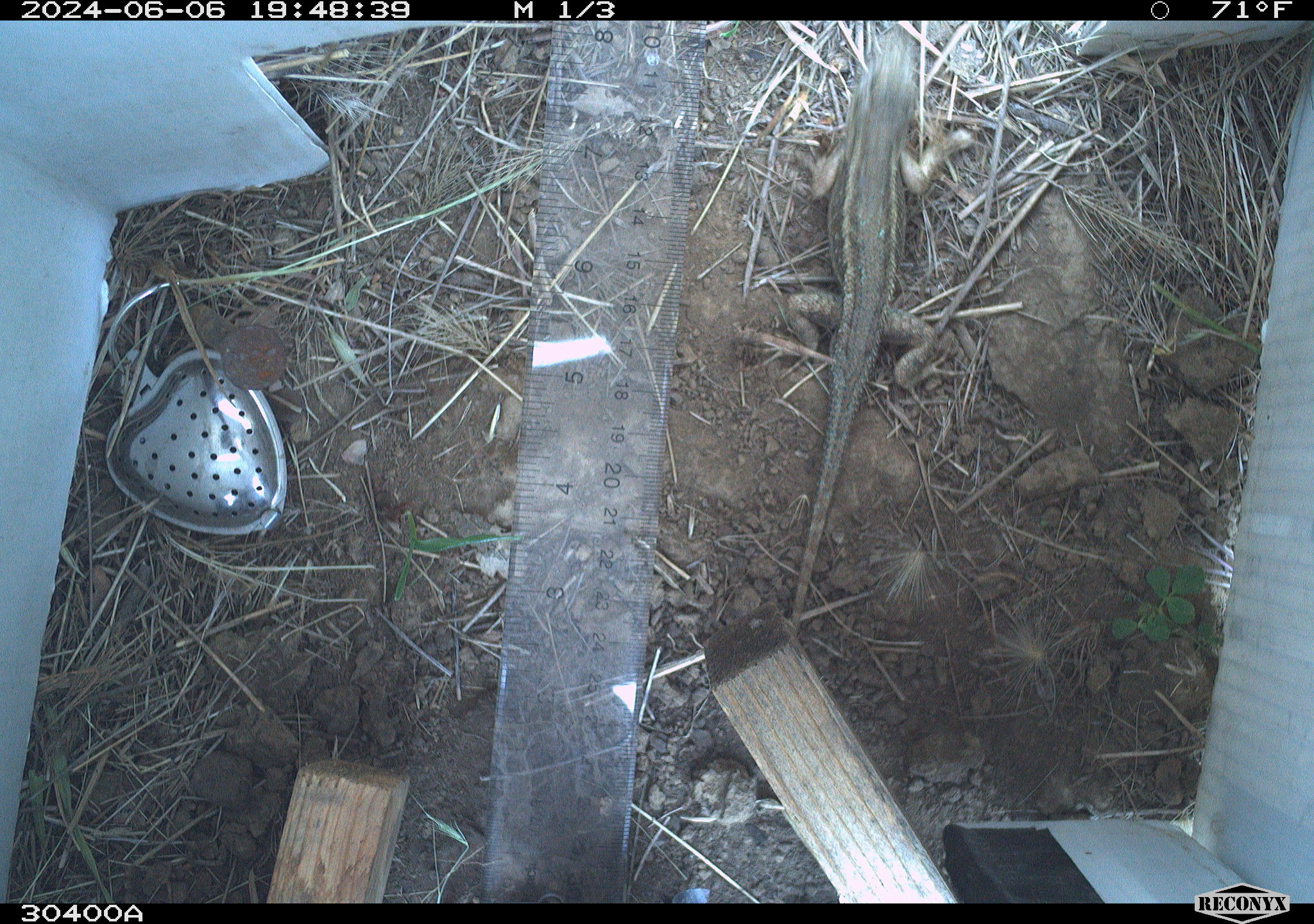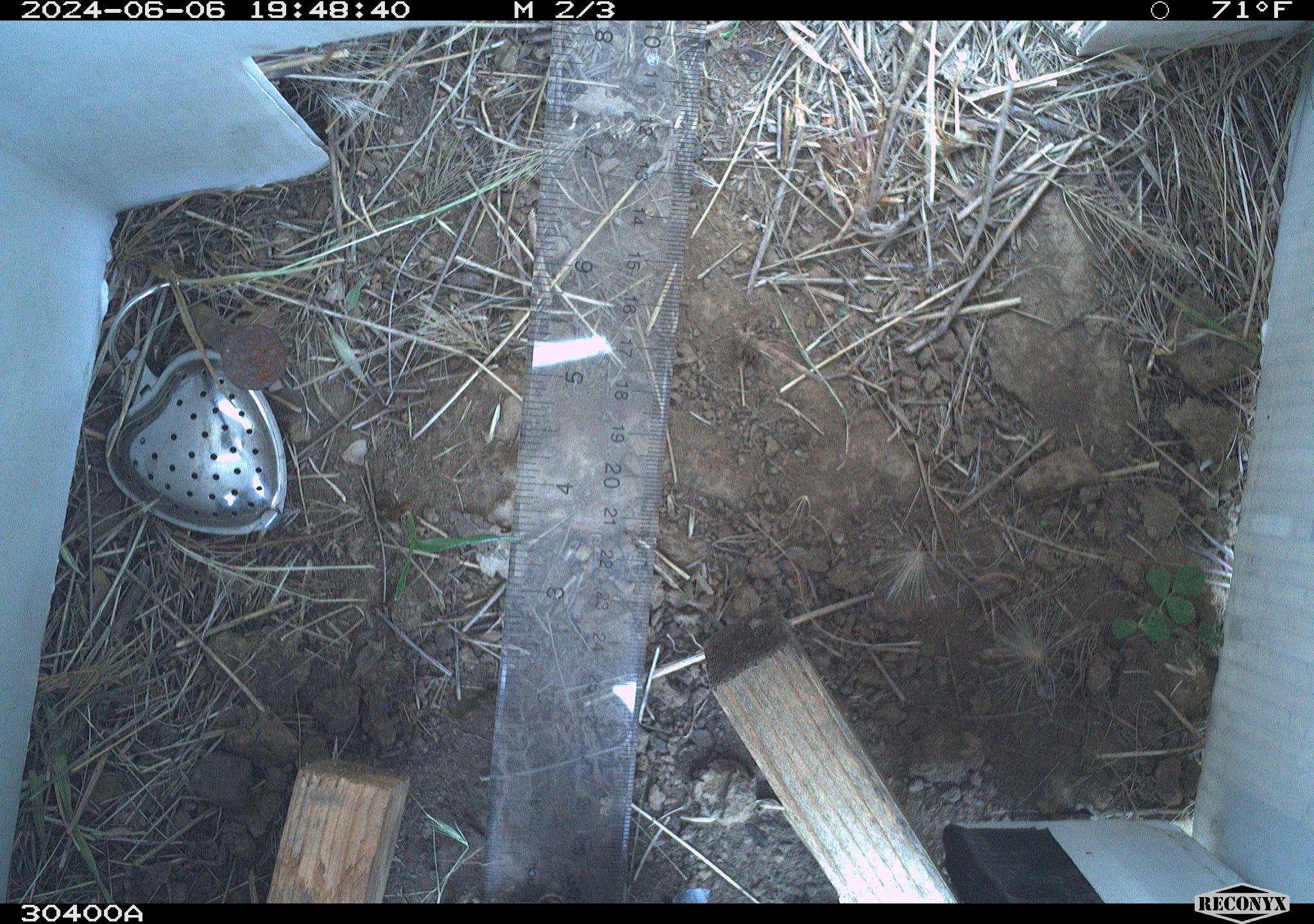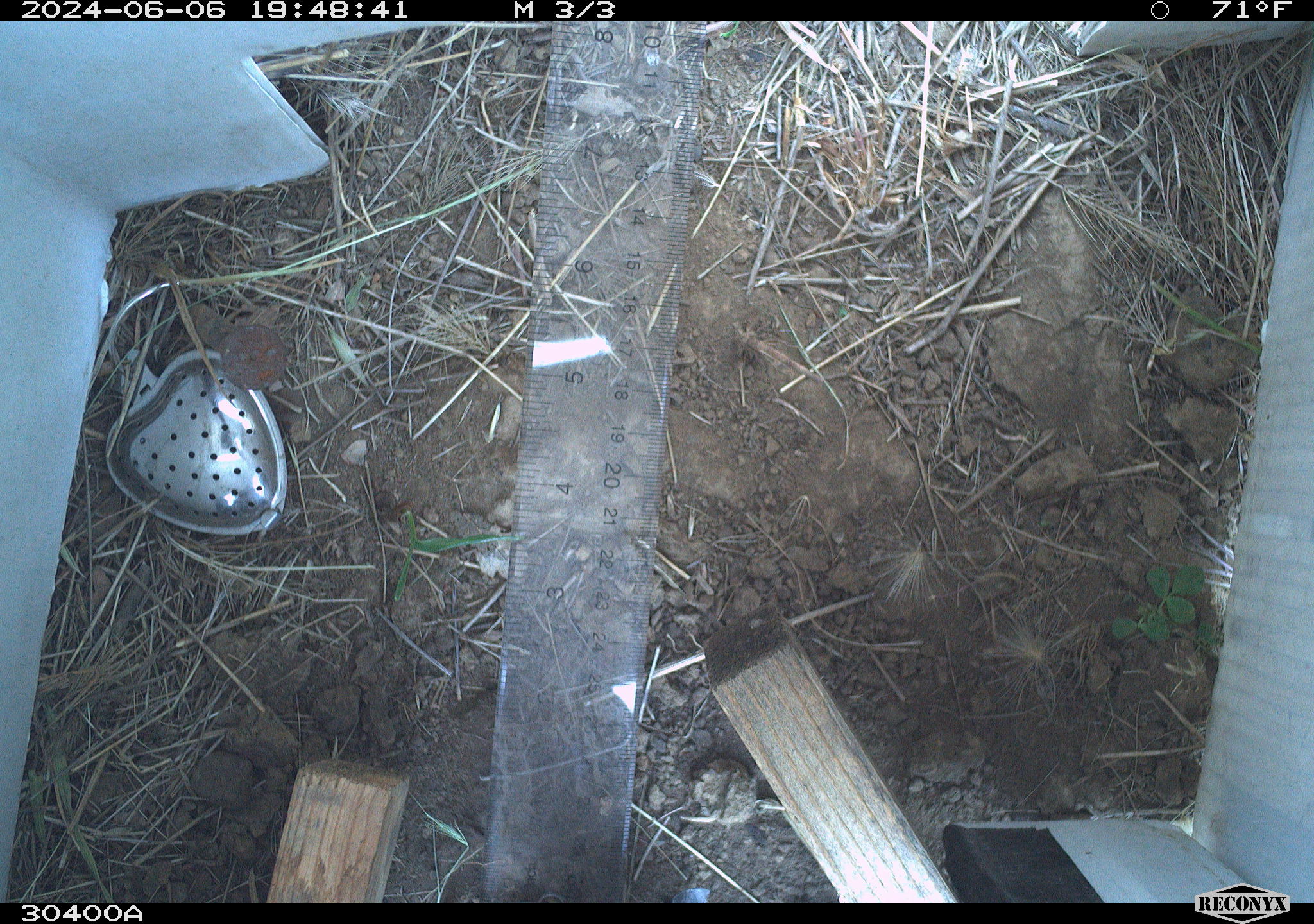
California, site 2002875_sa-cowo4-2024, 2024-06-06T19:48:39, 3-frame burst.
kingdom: Animalia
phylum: Chordata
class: Reptilia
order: Squamata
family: Phrynosomatidae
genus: Sceloporus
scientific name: Sceloporus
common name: spiny lizards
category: sceloporus species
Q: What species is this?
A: Sceloporus species (spiny lizards) (Sceloporus).